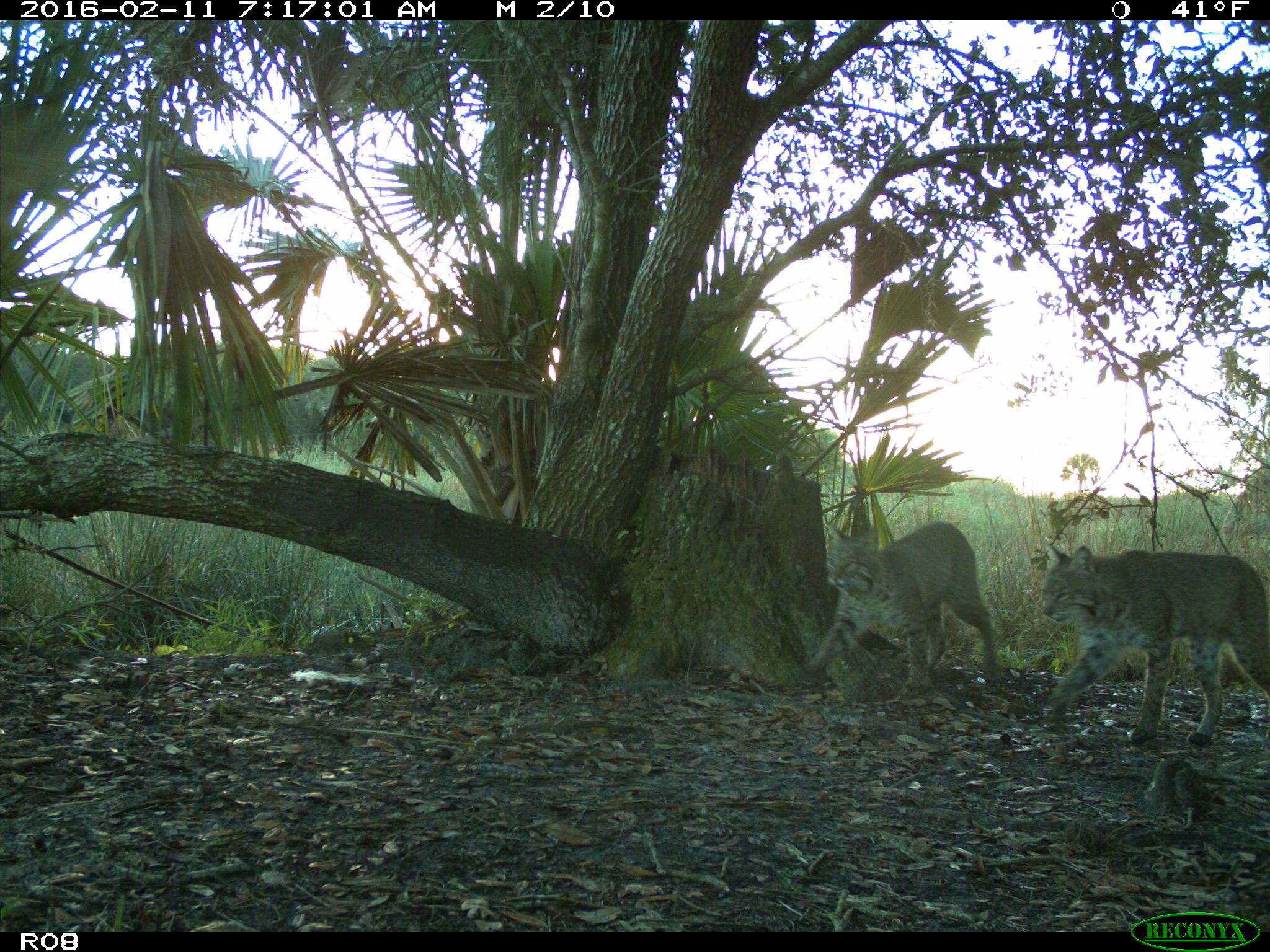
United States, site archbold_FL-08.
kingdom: Animalia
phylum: Chordata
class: Mammalia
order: Carnivora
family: Felidae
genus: Lynx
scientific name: Lynx rufus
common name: bobcat